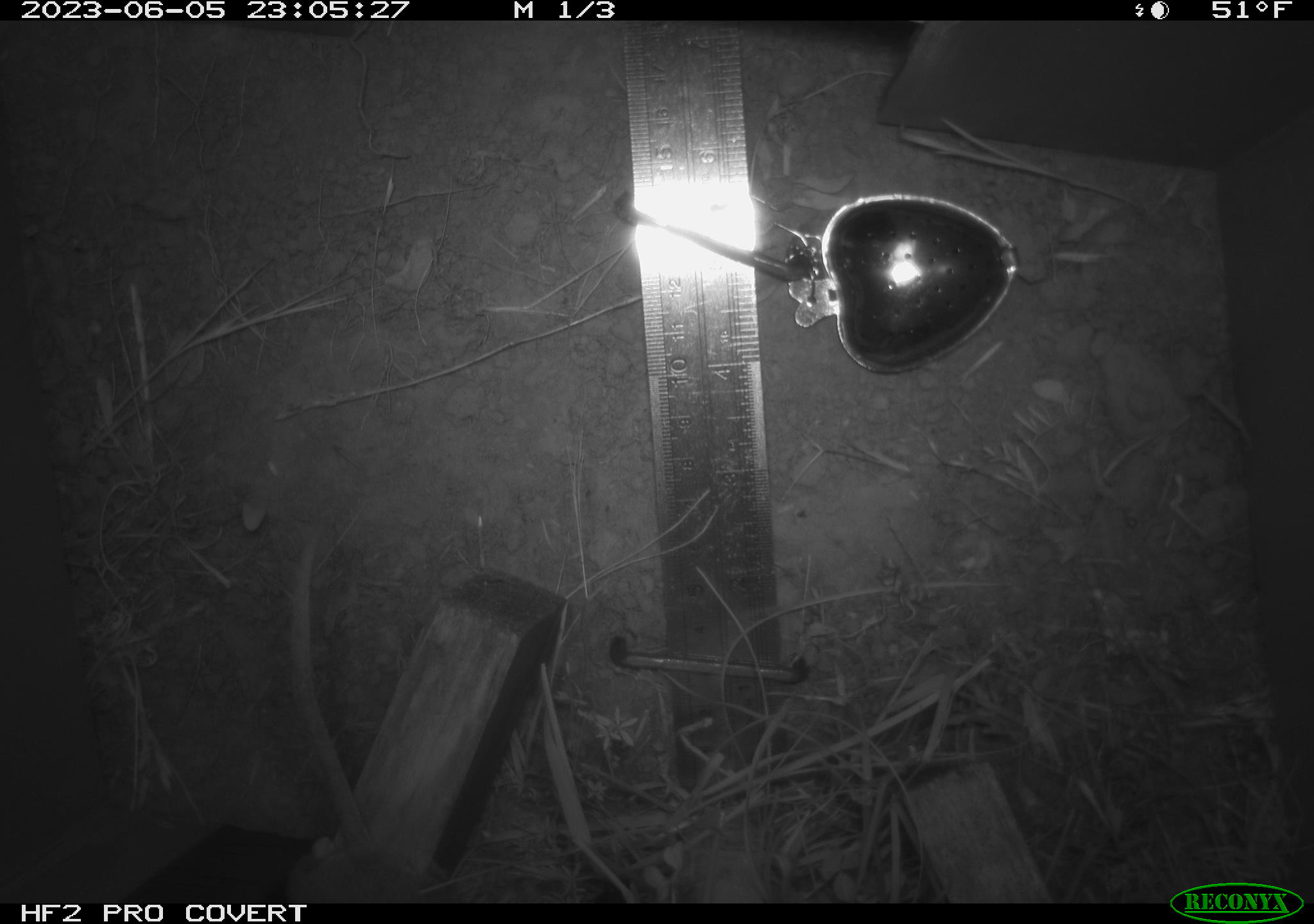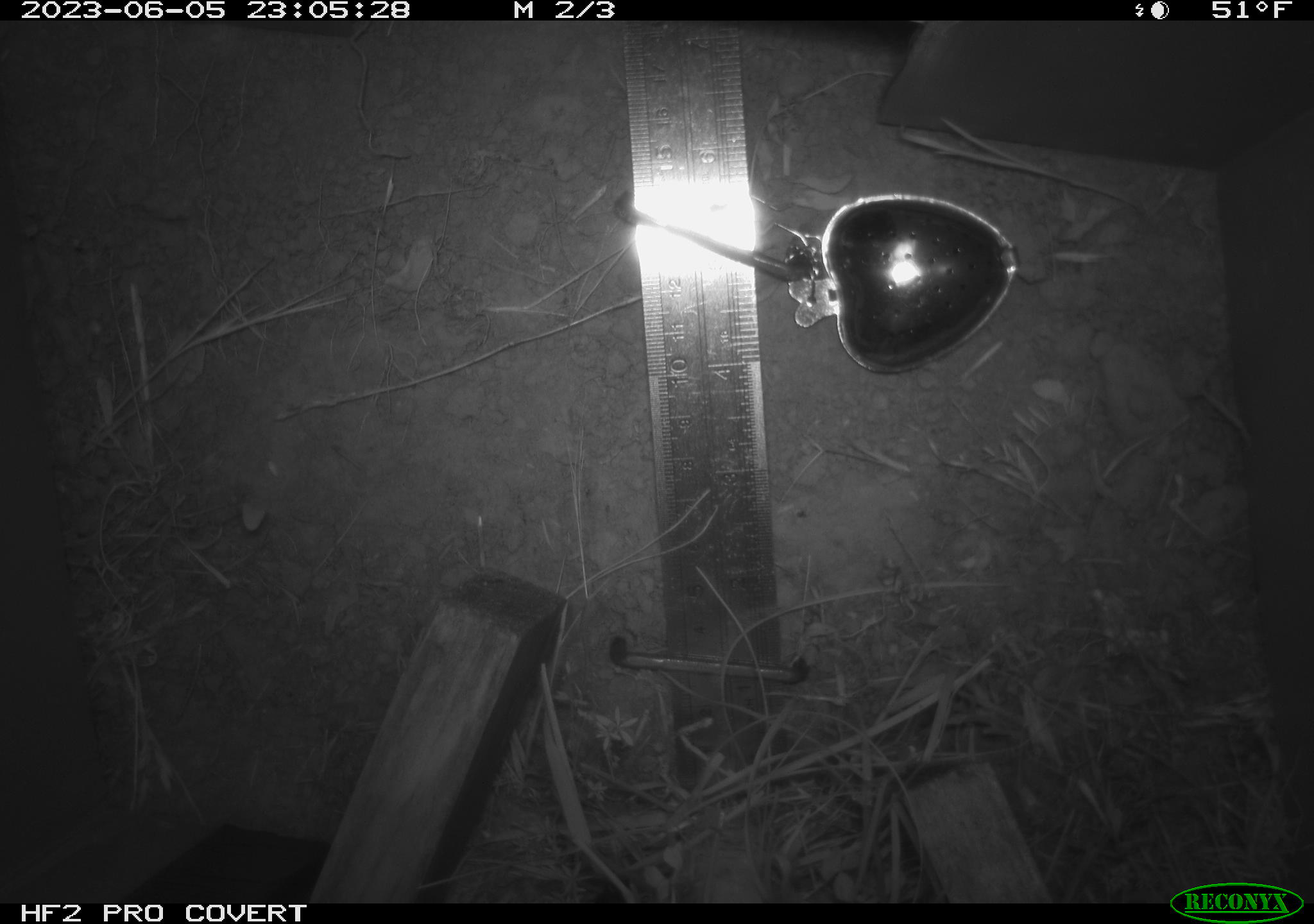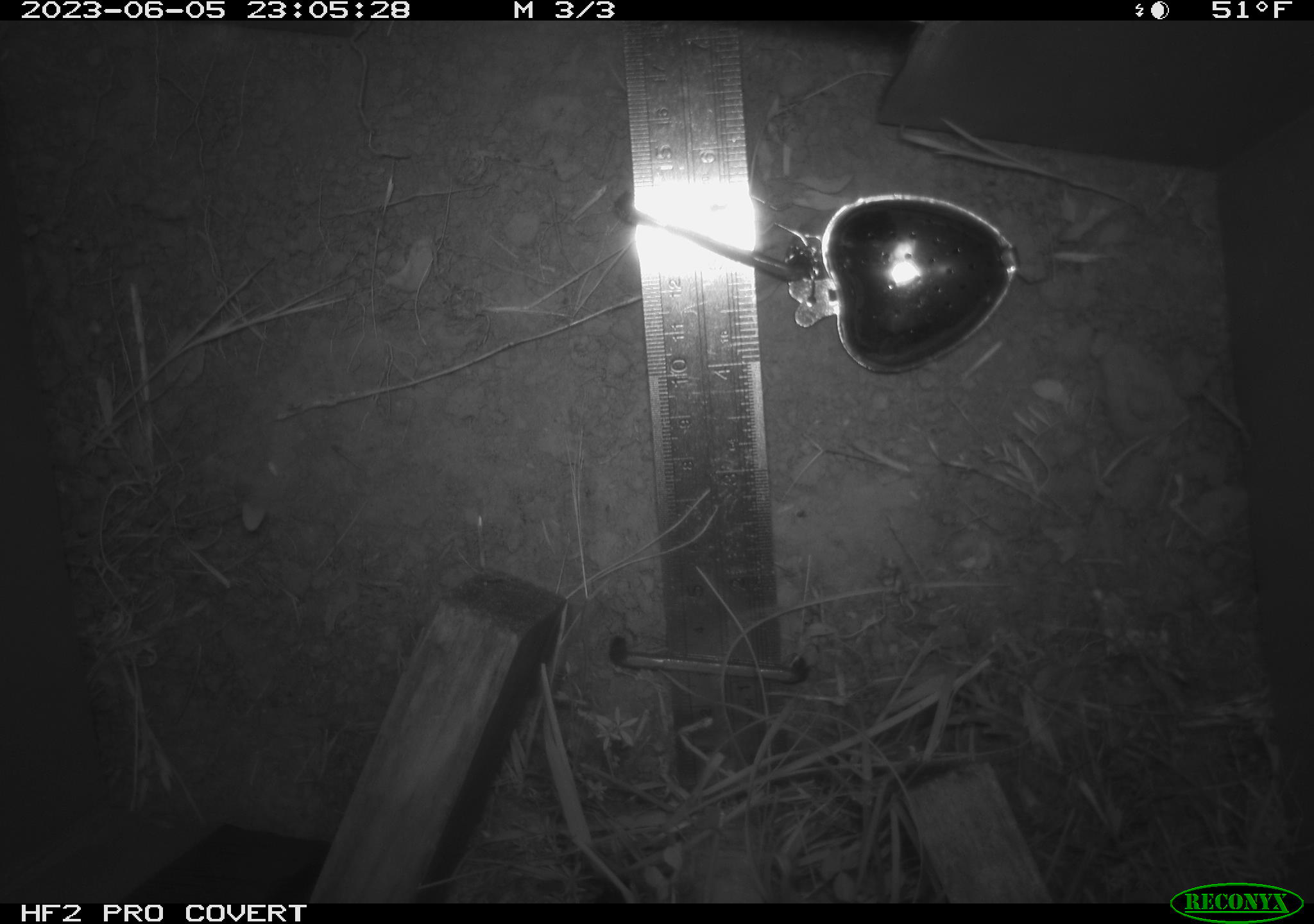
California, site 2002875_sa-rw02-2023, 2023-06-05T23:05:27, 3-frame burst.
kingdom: Animalia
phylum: Chordata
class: Mammalia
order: Rodentia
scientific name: Rodentia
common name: mouse species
Mouse species (Rodentia).